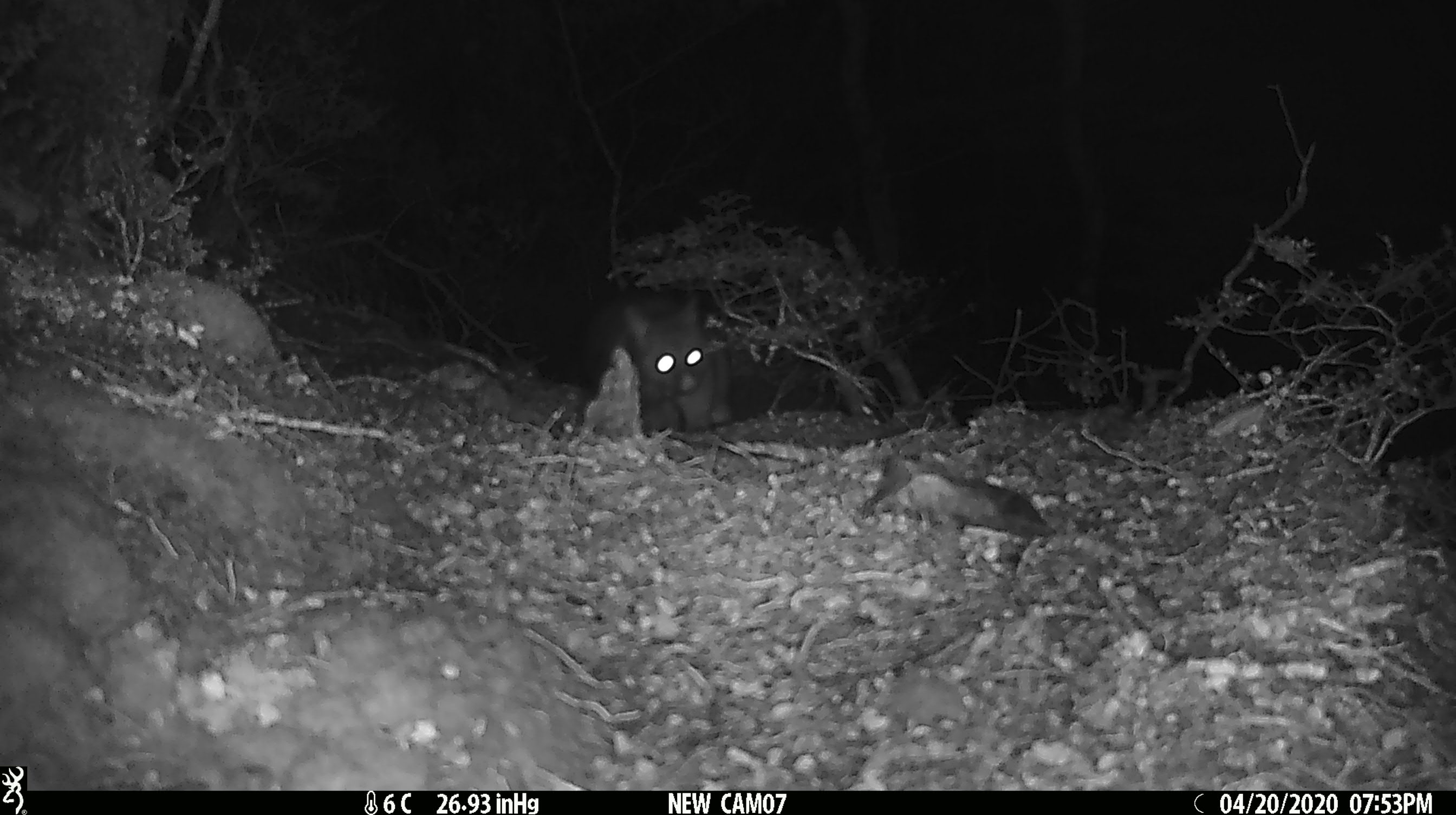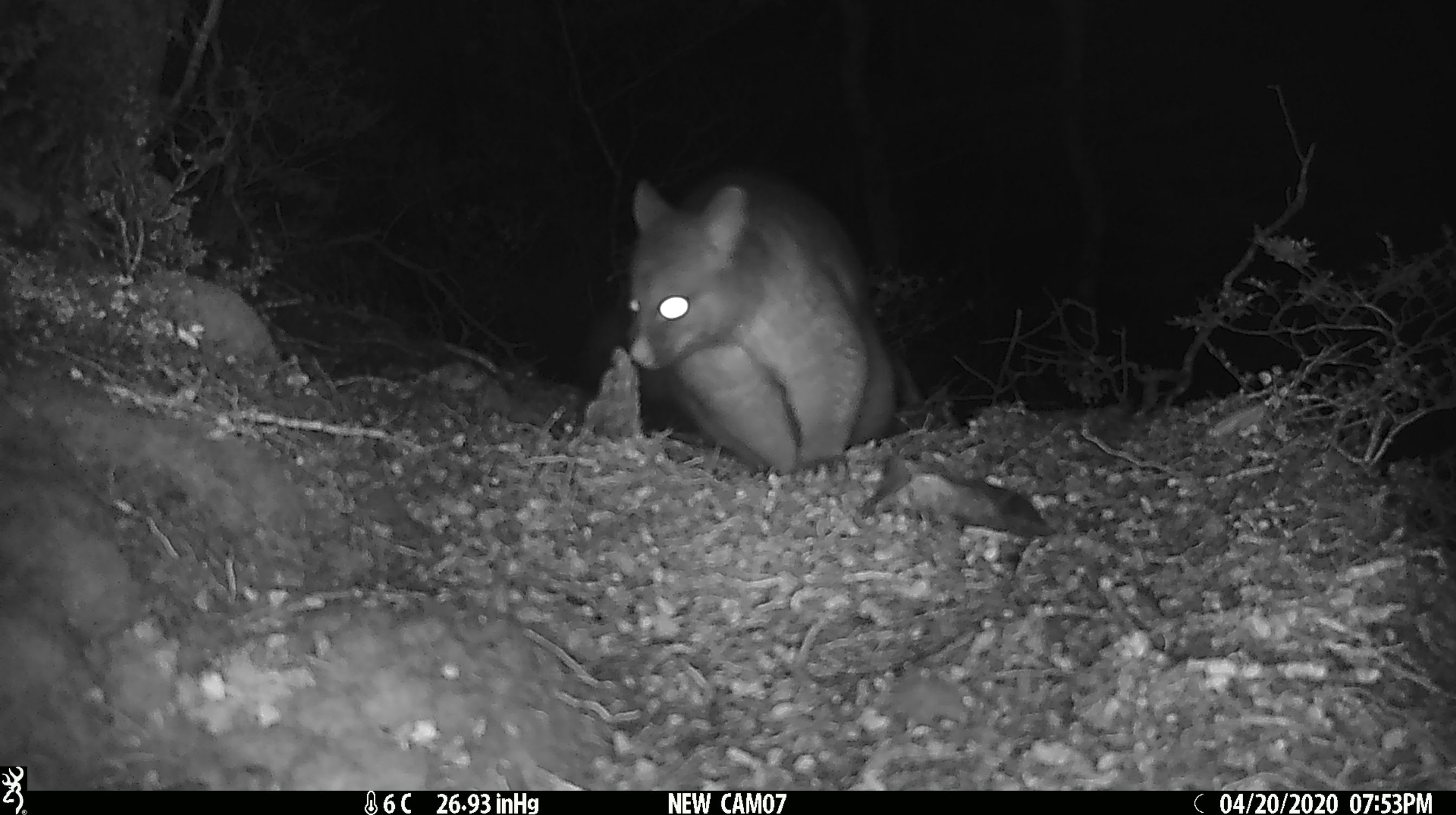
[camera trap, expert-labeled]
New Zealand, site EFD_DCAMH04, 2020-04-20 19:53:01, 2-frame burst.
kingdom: Animalia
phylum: Chordata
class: Mammalia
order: Diprotodontia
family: Phalangeridae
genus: Trichosurus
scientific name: Trichosurus vulpecula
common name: common brushtail possum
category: possum